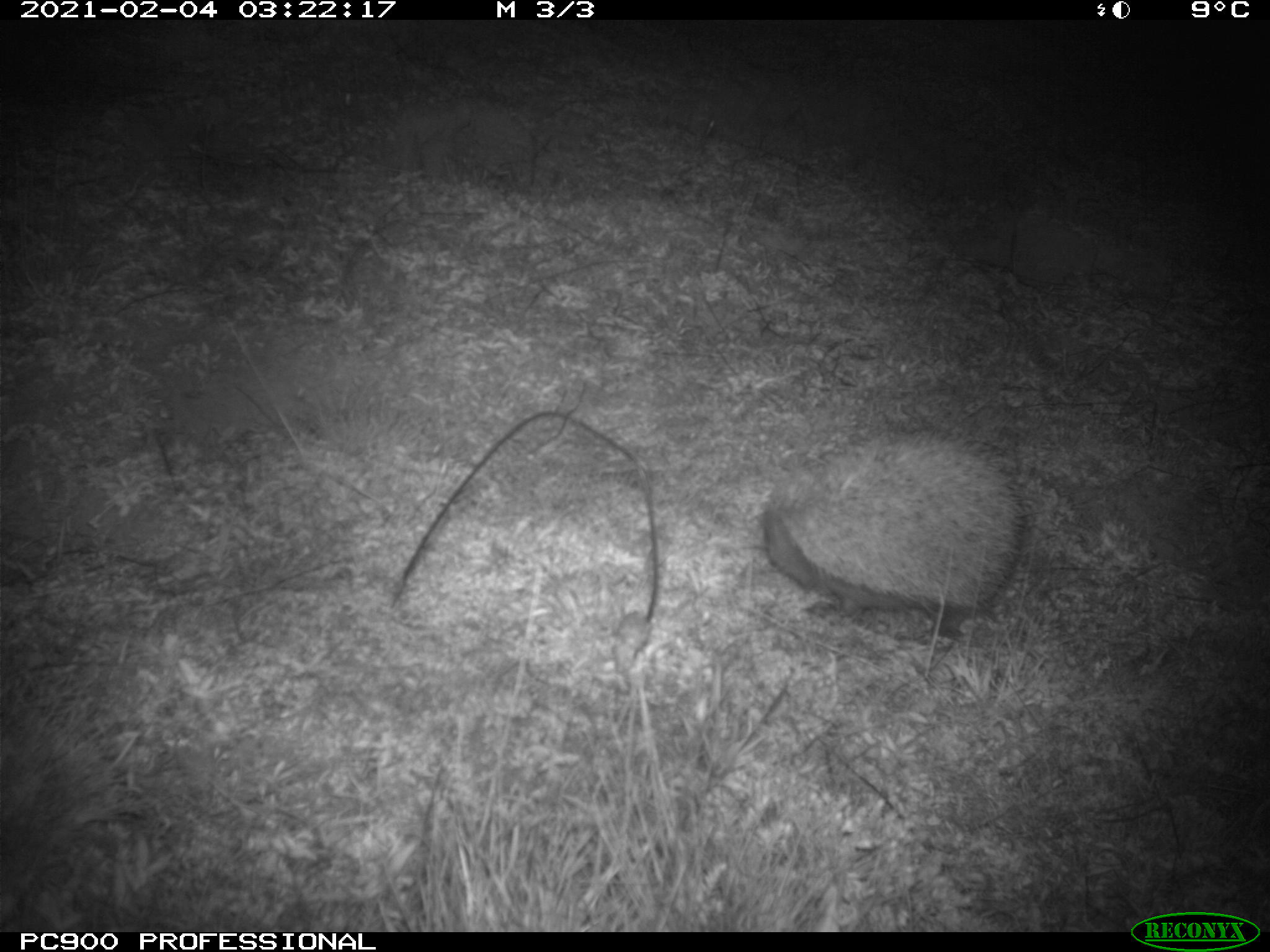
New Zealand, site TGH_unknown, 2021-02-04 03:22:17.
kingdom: Animalia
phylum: Chordata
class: Mammalia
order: Eulipotyphla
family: Erinaceidae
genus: Erinaceus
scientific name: Erinaceus europaeus europaeus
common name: european hedgehog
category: hedgehog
Hedgehog (european hedgehog) (Erinaceus europaeus europaeus).